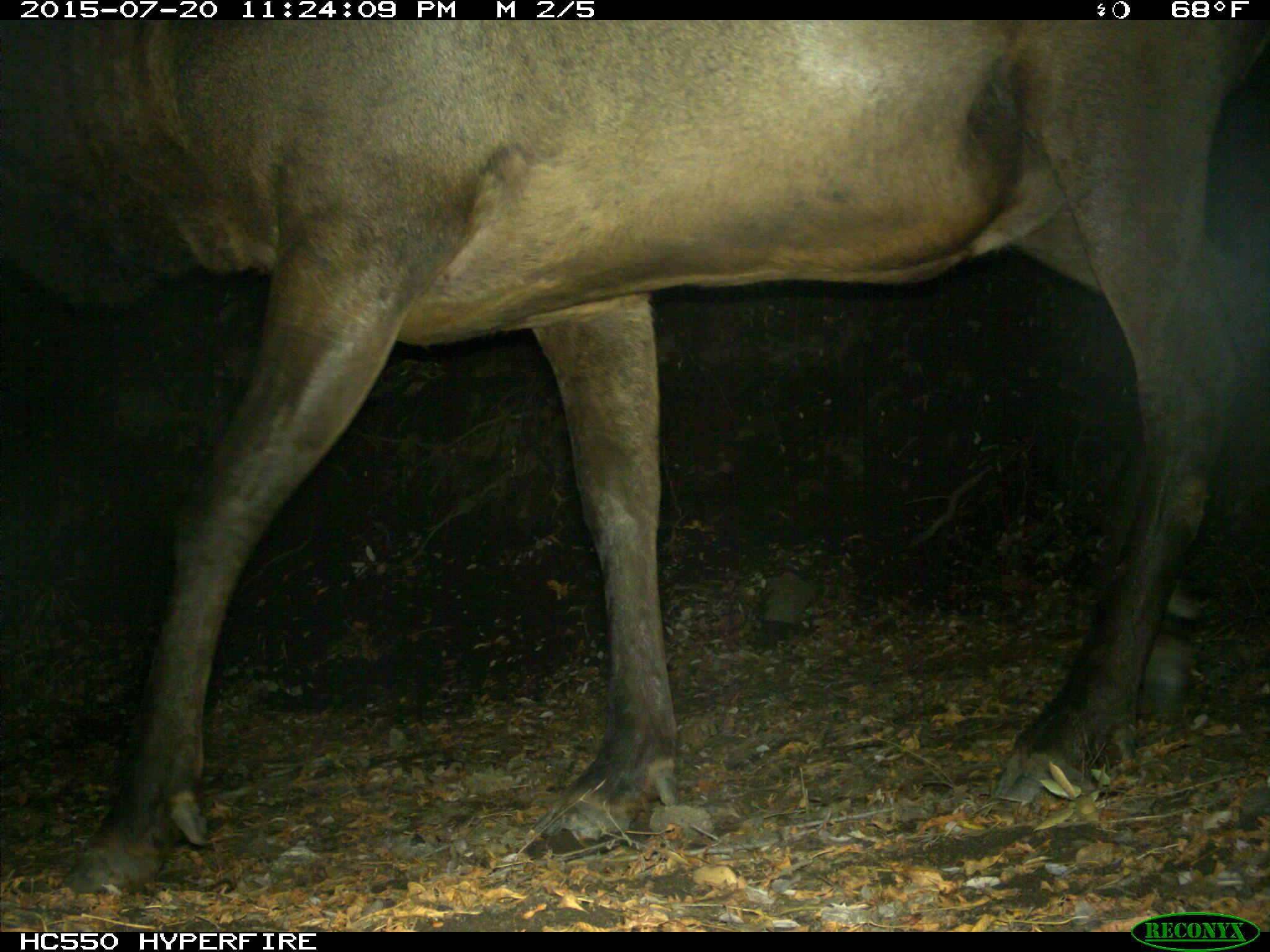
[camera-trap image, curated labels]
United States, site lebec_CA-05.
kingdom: Animalia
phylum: Chordata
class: Mammalia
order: Artiodactyla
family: Cervidae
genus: Cervus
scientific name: Cervus canadensis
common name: elk